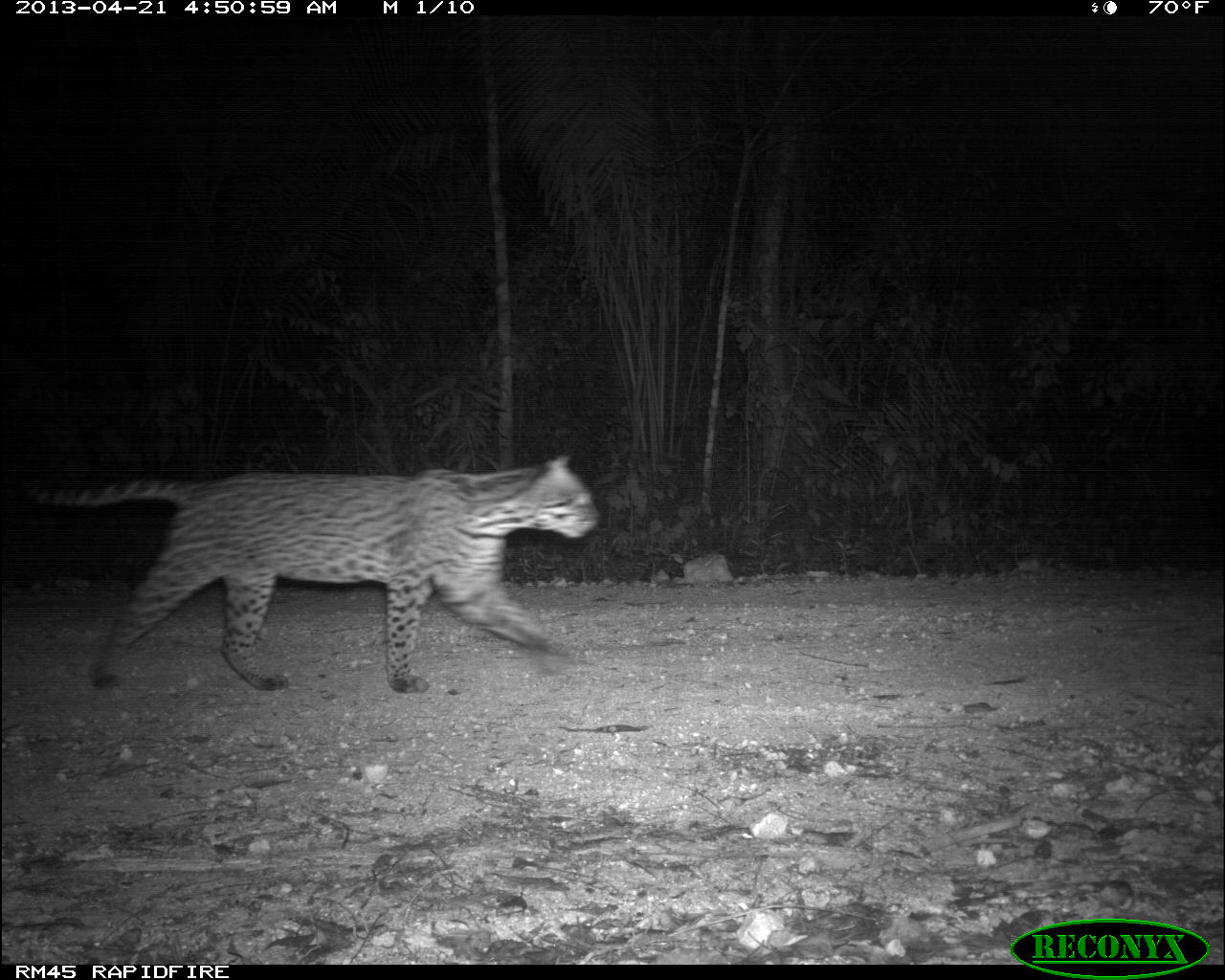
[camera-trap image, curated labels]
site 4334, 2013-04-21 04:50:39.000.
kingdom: Animalia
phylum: Chordata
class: Mammalia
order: Carnivora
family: Felidae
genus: Leopardus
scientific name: Leopardus pardalis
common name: ocelot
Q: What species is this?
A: Leopardus pardalis (ocelot).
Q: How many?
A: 1.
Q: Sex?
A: Male.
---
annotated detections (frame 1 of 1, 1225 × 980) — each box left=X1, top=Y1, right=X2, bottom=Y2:
leopardus pardalis: left=29, top=454, right=601, bottom=693